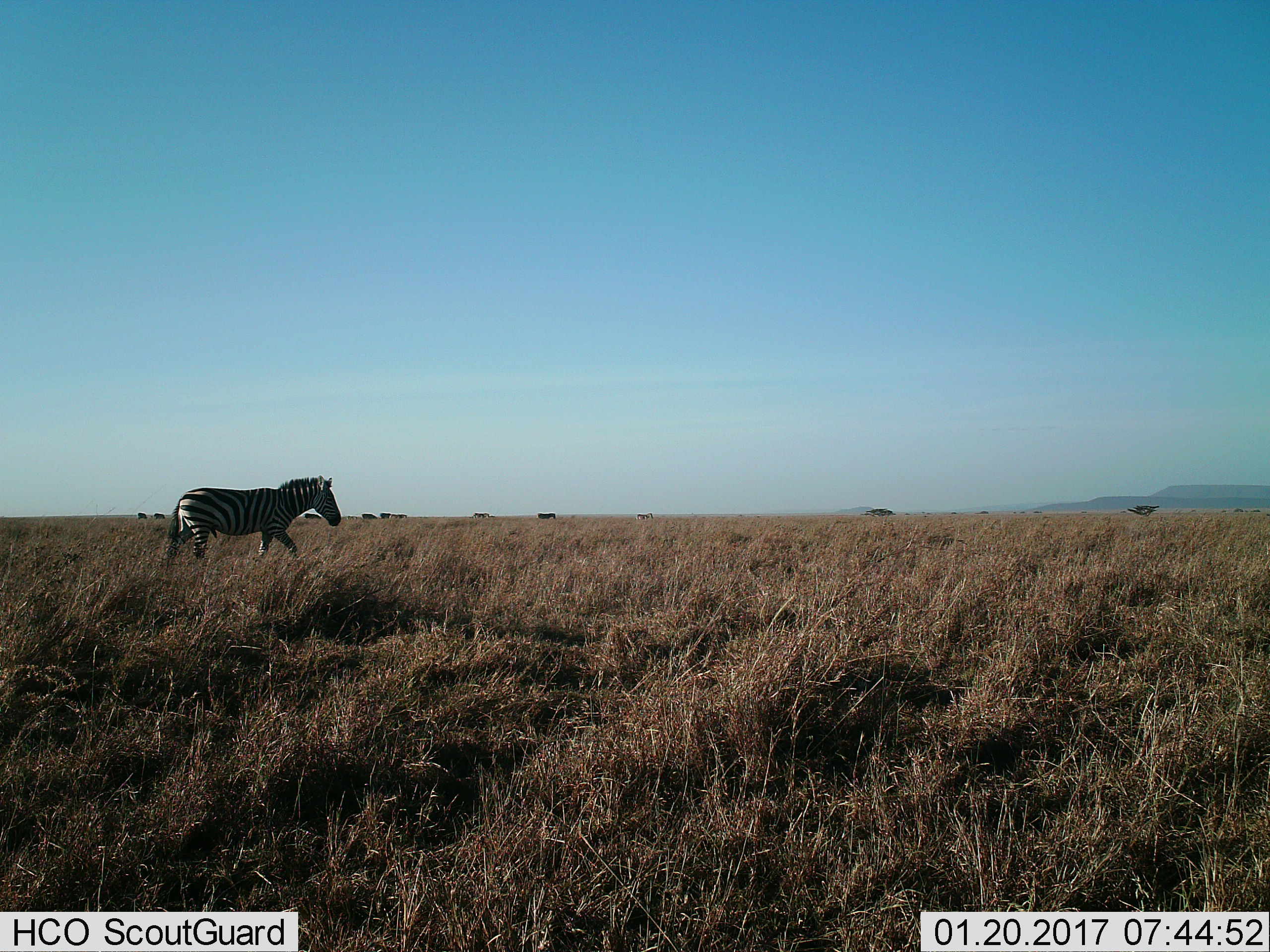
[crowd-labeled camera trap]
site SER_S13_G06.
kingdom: Animalia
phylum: Chordata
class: Mammalia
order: Perissodactyla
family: Equidae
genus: Equus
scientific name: Equus quagga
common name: plains zebra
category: zebraplains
Zebraplains (plains zebra) (Equus quagga), count 1. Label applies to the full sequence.